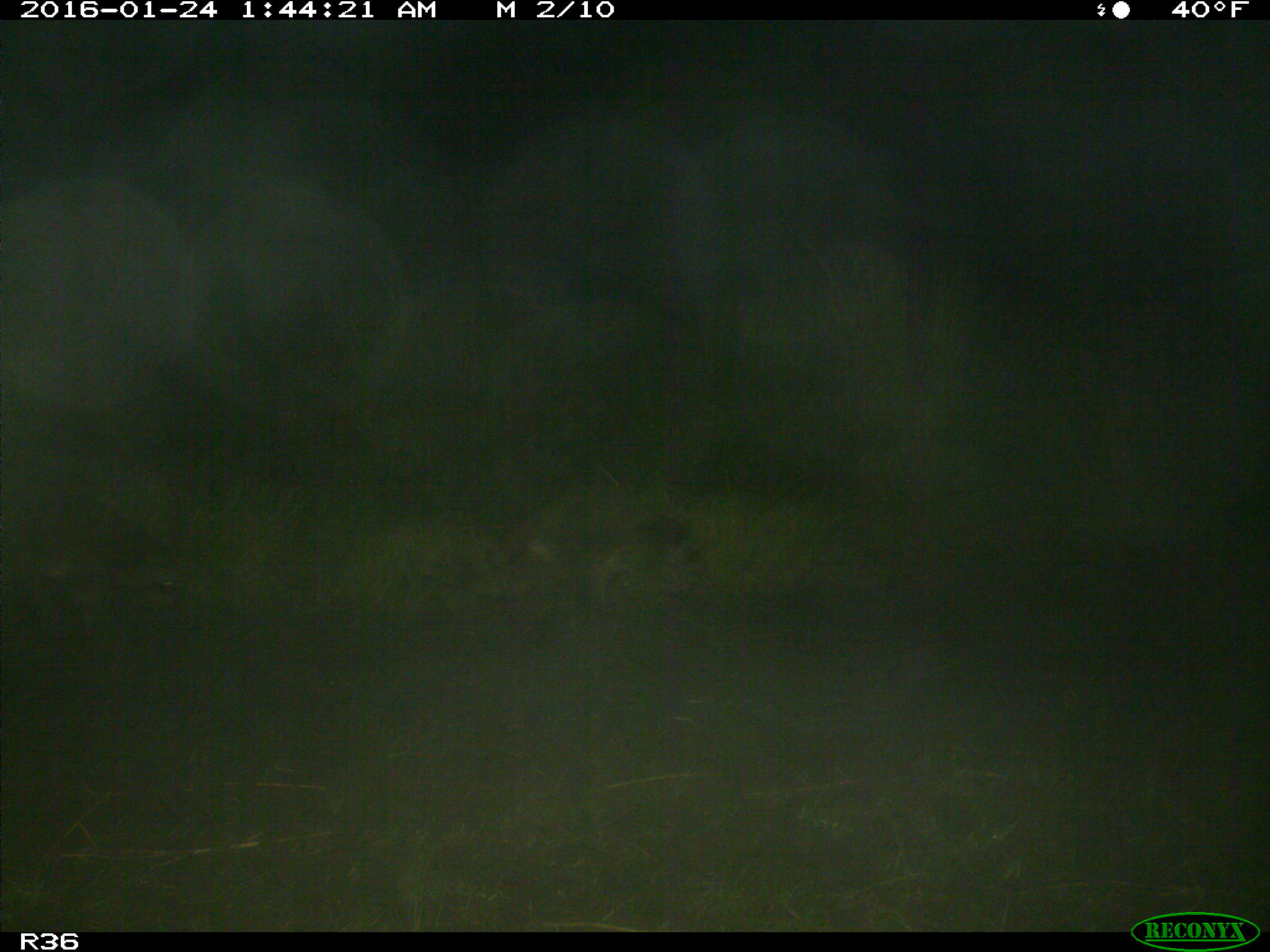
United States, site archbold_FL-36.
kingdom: Animalia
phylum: Chordata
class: Mammalia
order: Carnivora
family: Procyonidae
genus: Procyon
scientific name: Procyon lotor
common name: common raccoon